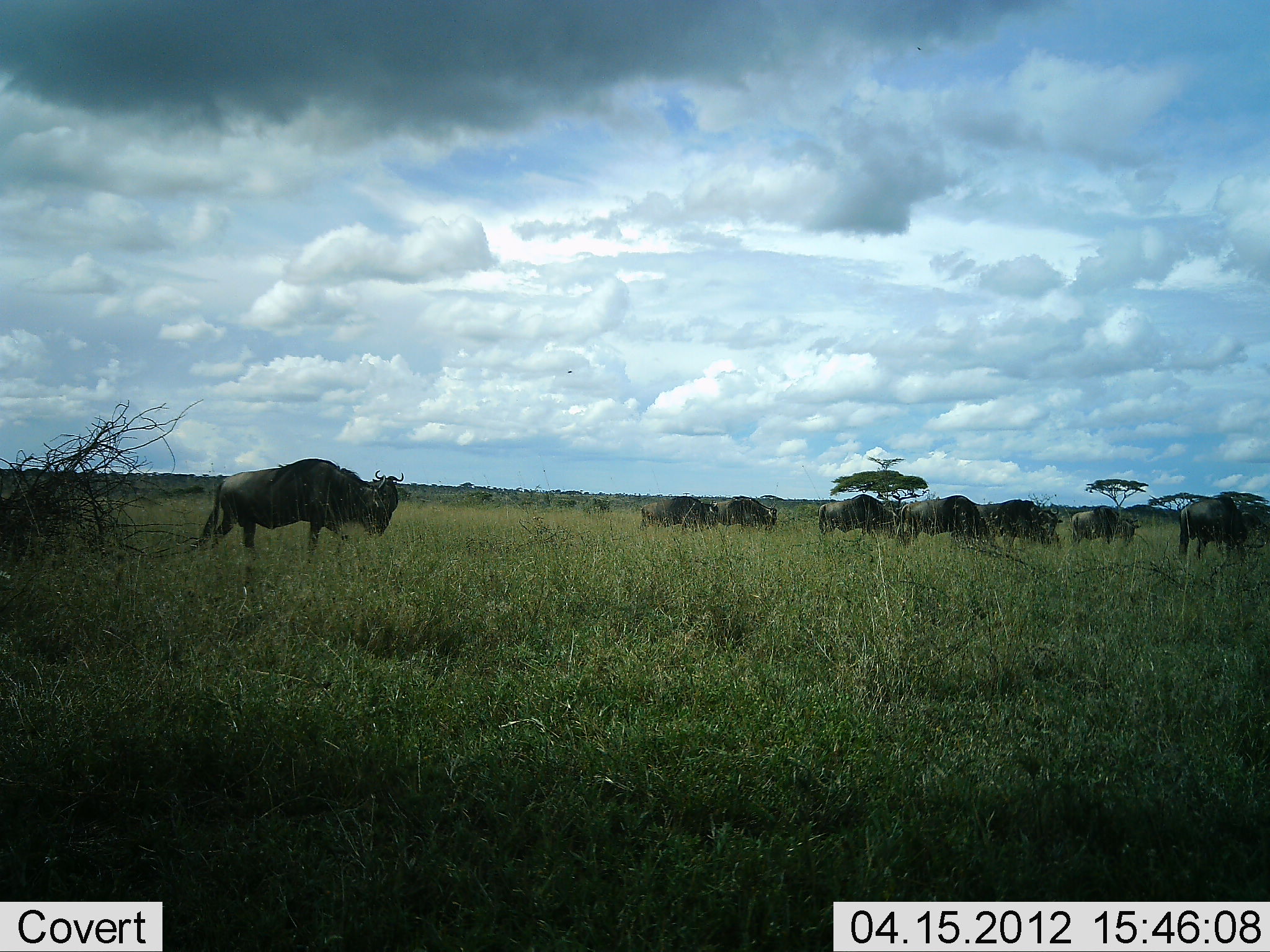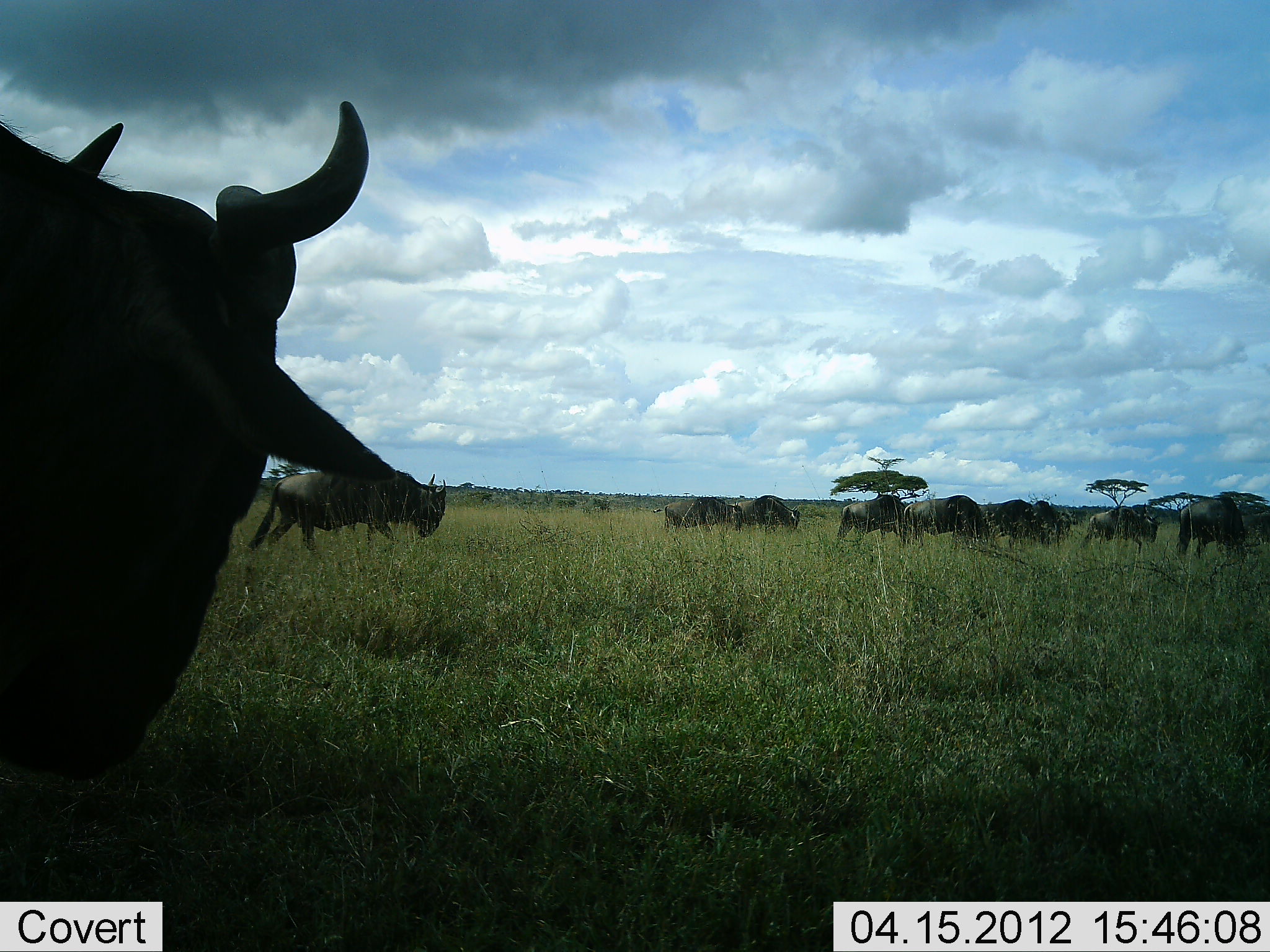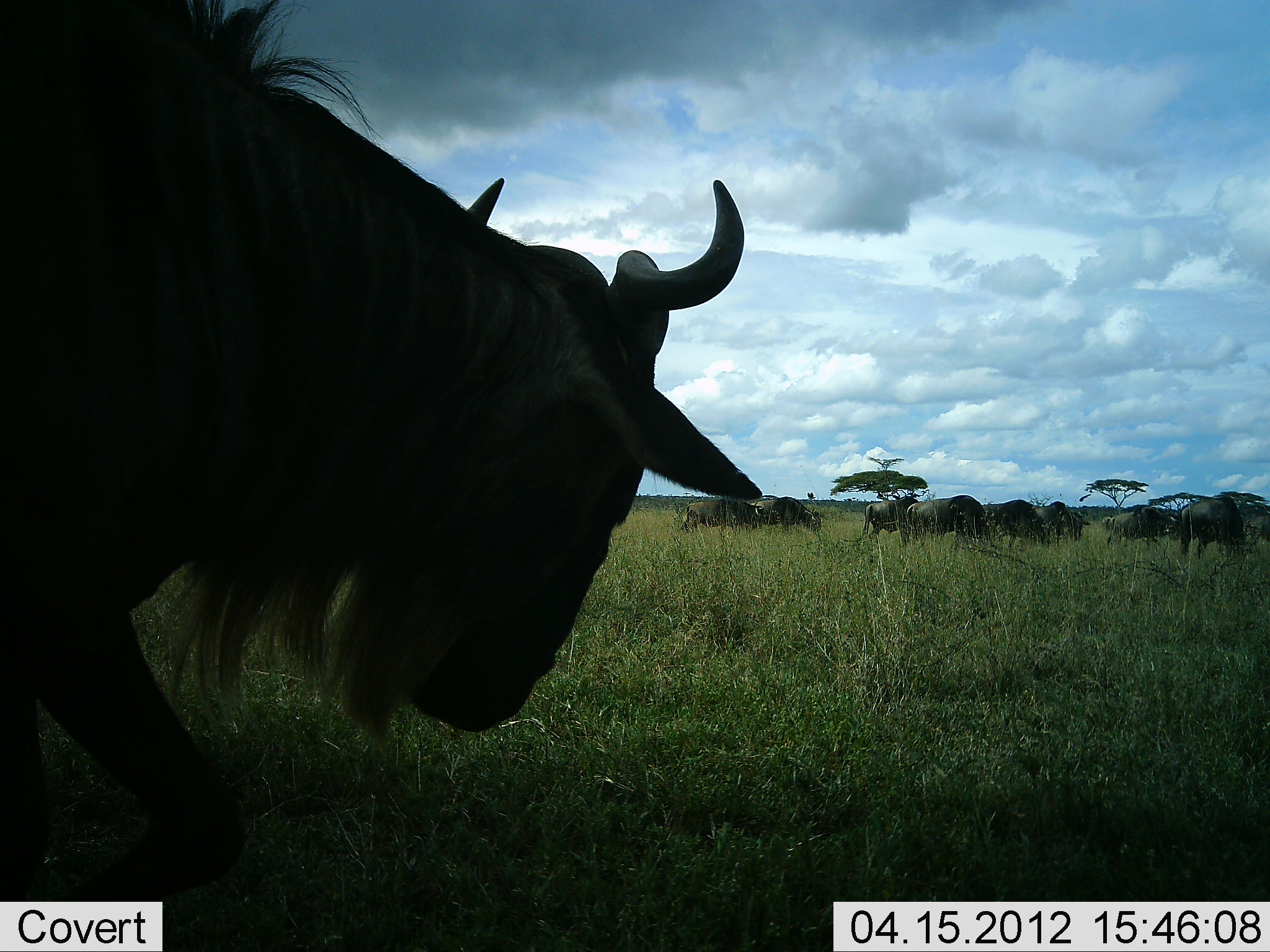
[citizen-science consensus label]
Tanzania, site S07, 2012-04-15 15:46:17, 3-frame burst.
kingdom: Animalia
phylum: Chordata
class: Mammalia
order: Artiodactyla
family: Bovidae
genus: Connochaetes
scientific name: Connochaetes taurinus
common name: blue wildebeest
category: wildebeest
Wildebeest (blue wildebeest) (Connochaetes taurinus), count 10. Behavior (volunteer vote fractions): standing 23%, resting 0%, moving 87%, interacting 3%. Young present (vote fraction): 0%. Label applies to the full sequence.